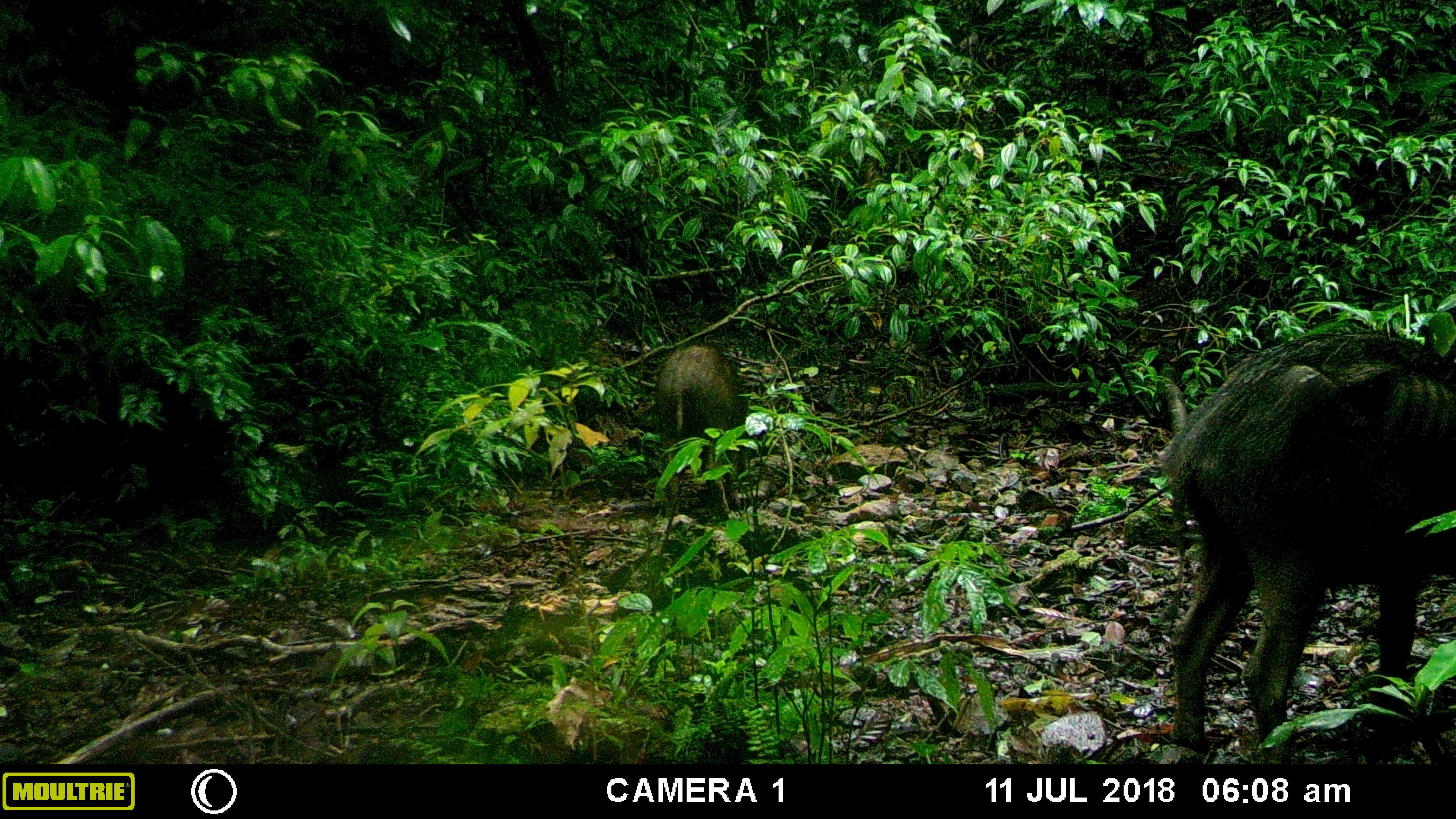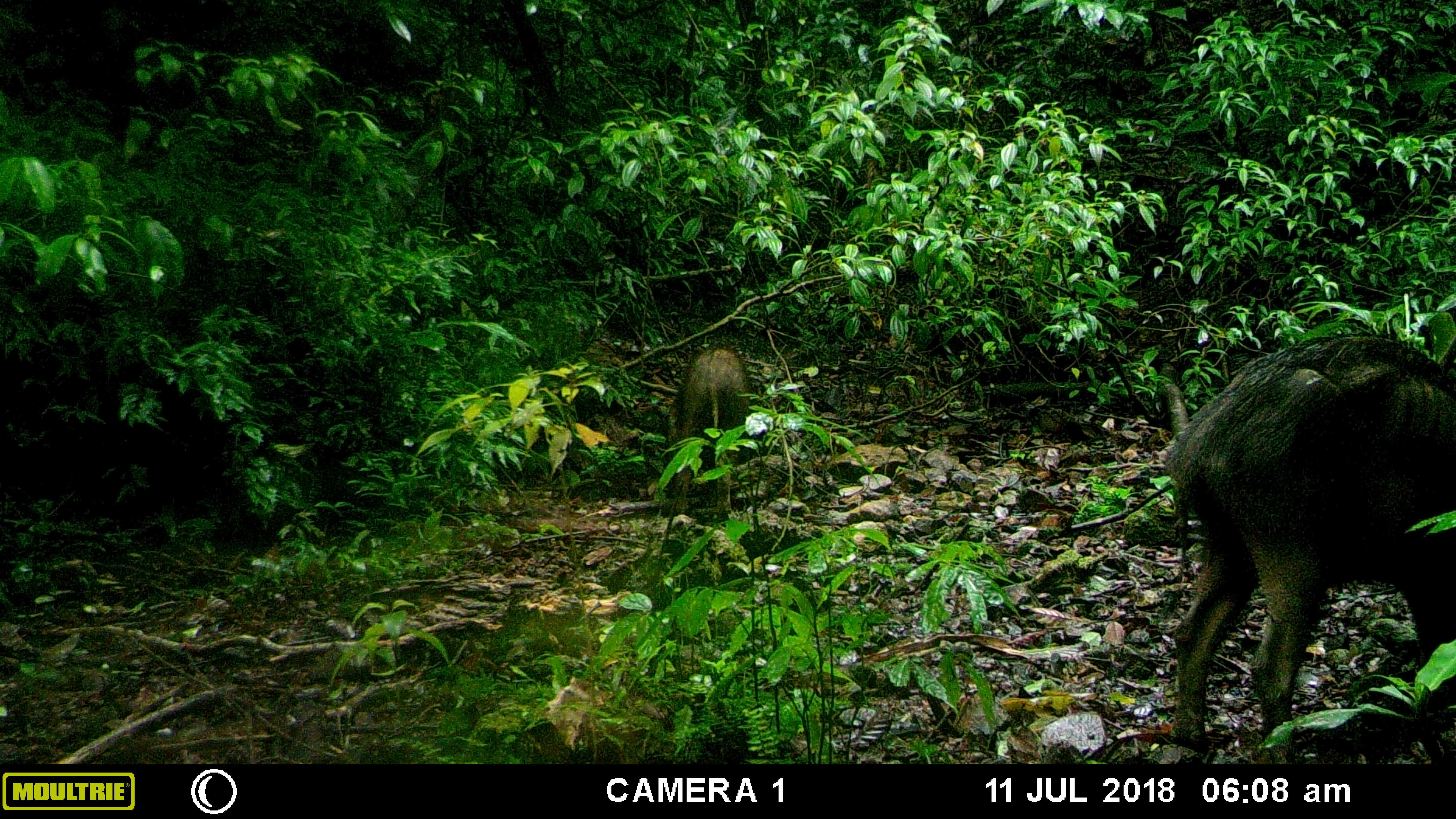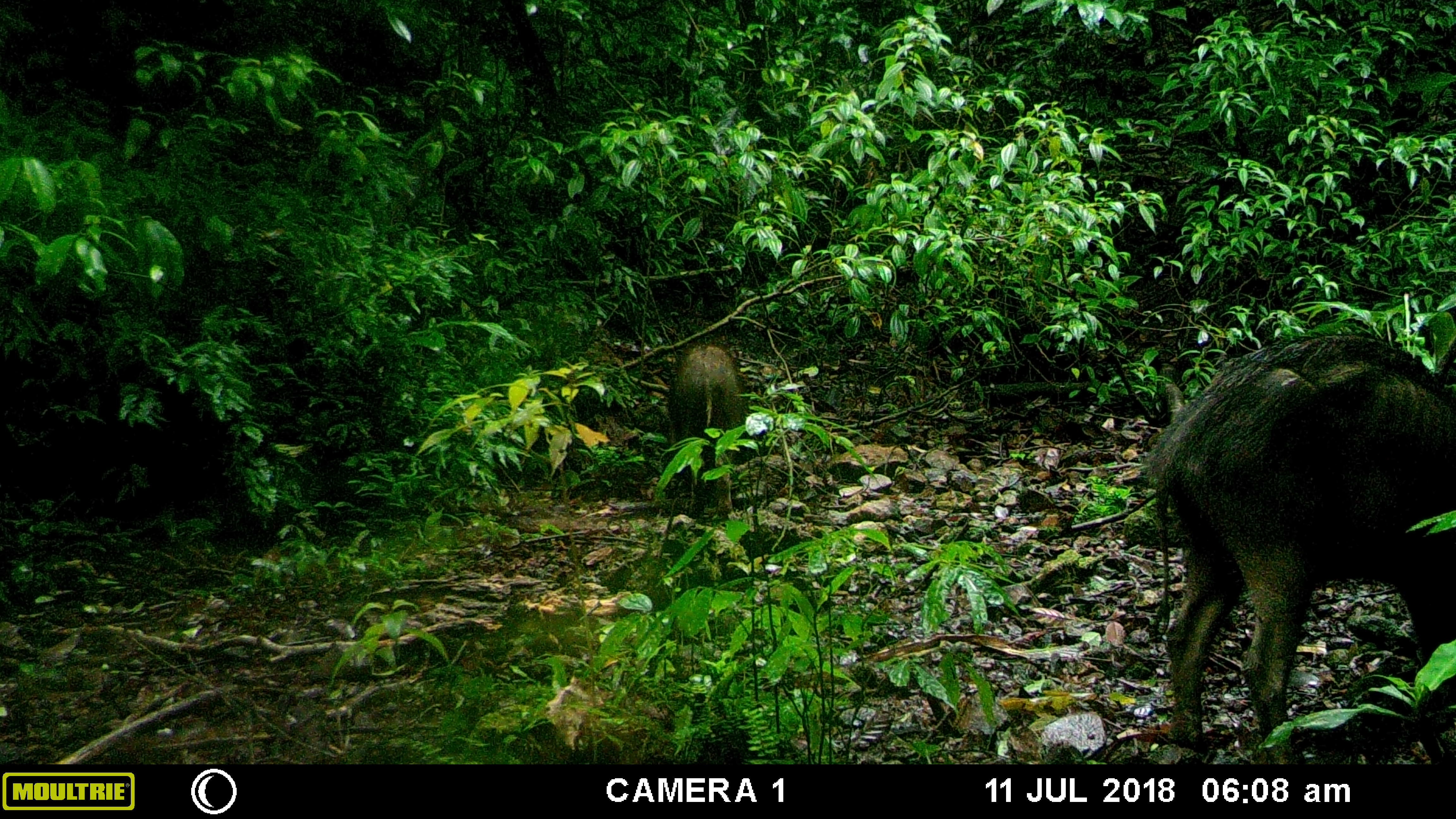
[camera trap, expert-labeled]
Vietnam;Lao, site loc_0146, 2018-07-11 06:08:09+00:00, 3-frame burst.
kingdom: Animalia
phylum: Chordata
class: Mammalia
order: Artiodactyla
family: Suidae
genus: Sus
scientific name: Sus scrofa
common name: eurasian wild pig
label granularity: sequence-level